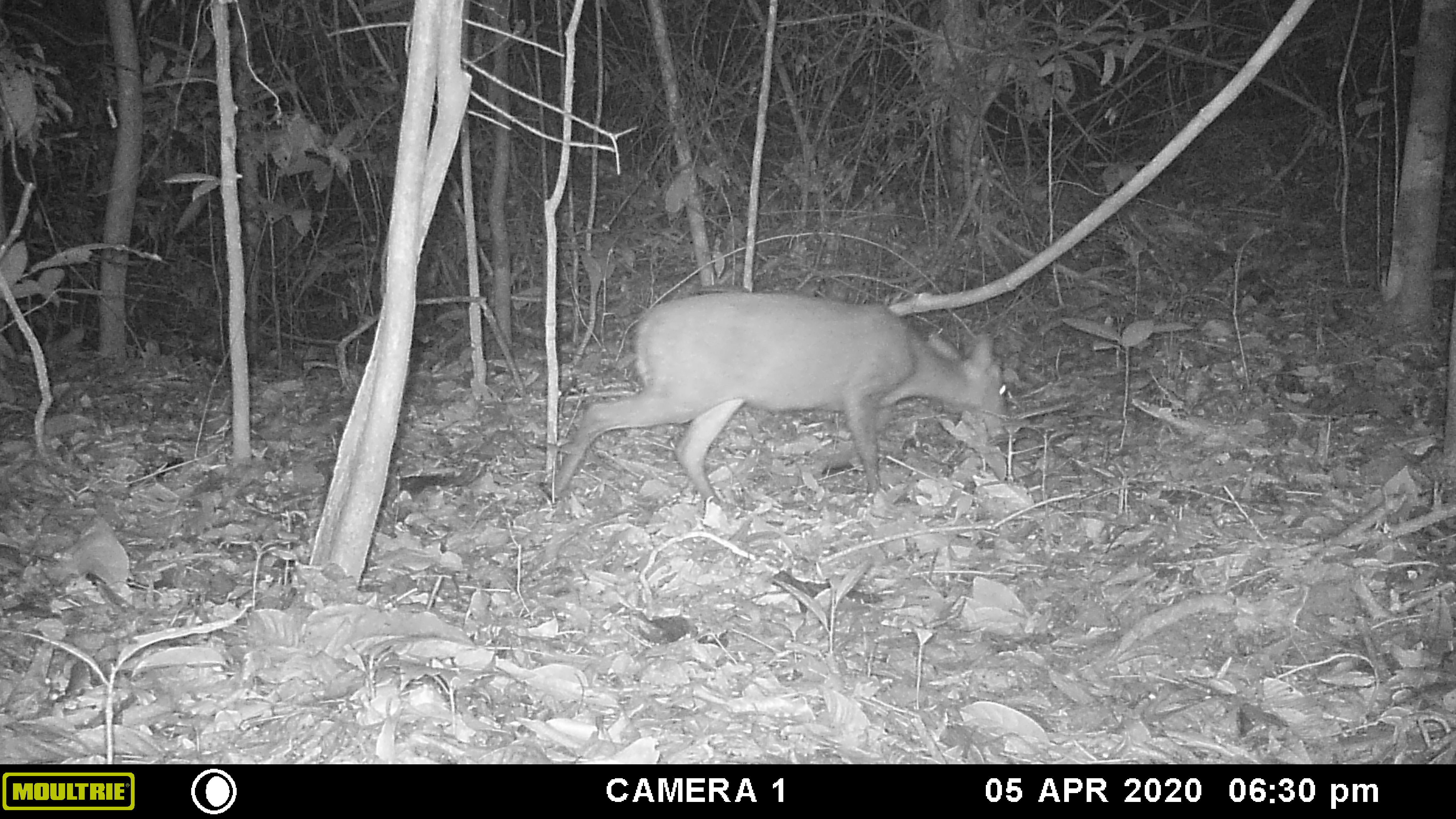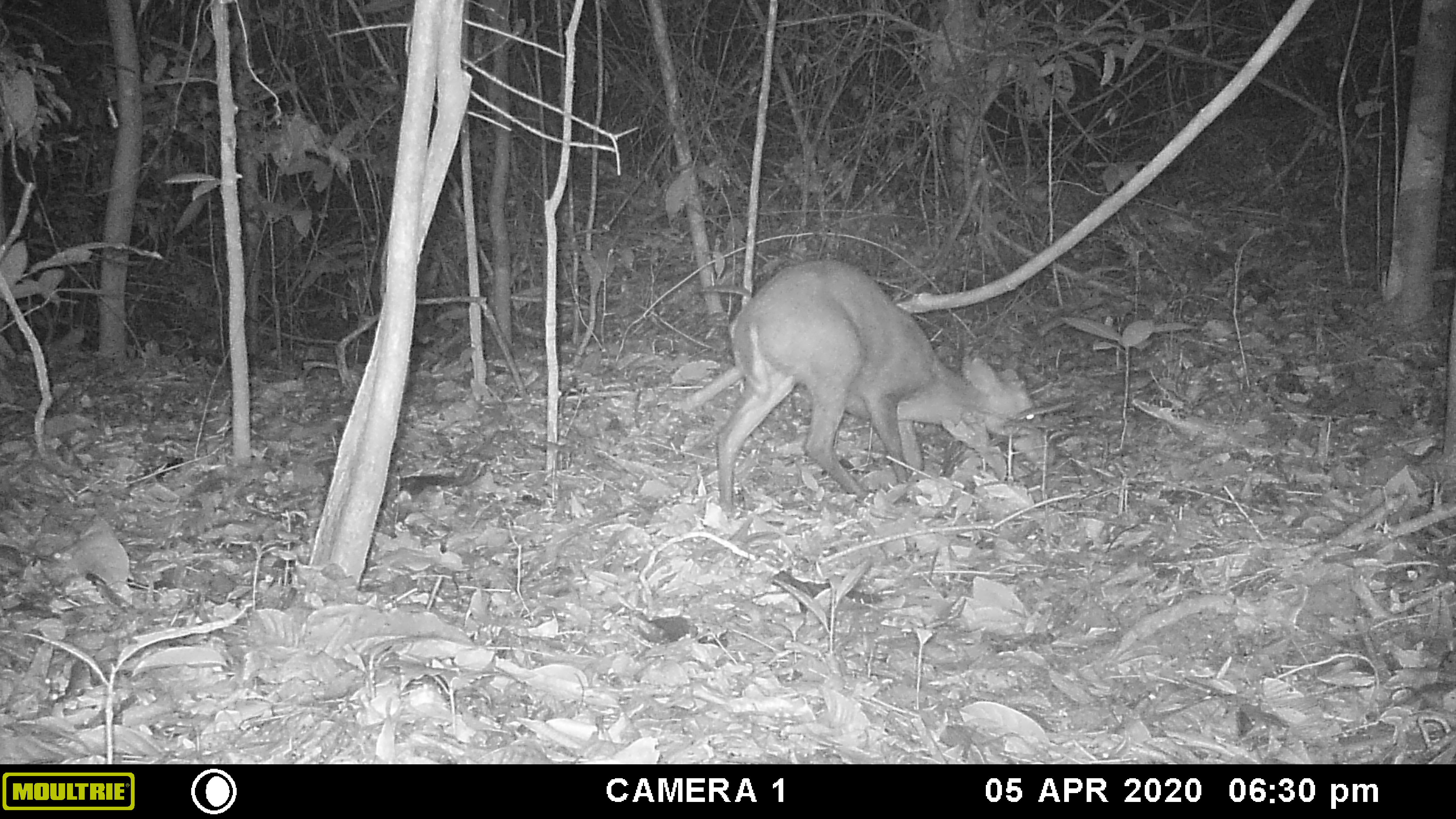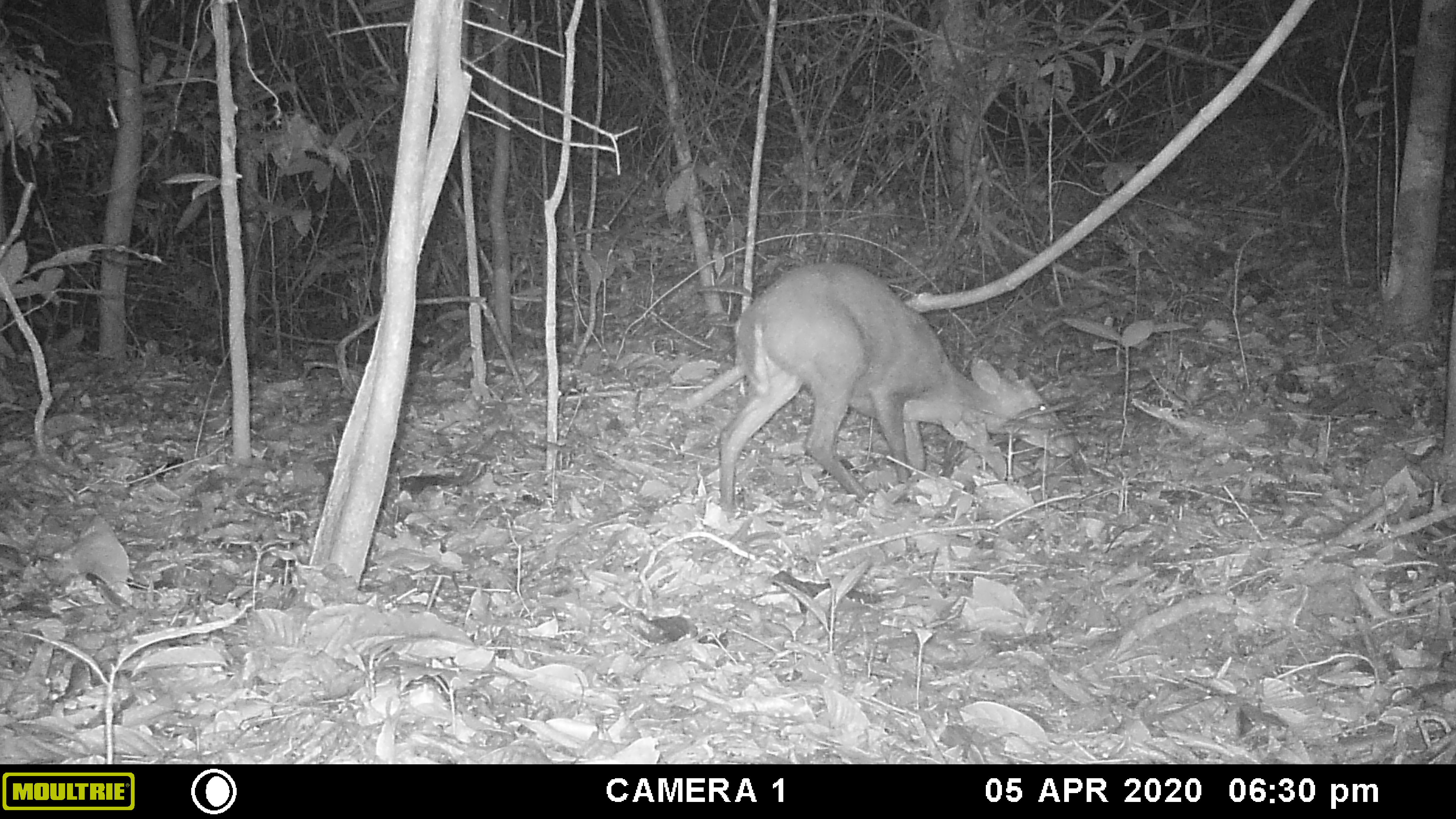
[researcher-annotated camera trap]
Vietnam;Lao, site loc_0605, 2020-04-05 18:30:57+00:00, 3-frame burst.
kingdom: Animalia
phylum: Chordata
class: Mammalia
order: Artiodactyla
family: Cervidae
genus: Muntiacus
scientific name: Muntiacus rooseveltorum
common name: roosevelt's muntjac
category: roosevelts muntjac group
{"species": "roosevelts muntjac group (roosevelt's muntjac) (Muntiacus rooseveltorum)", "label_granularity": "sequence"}